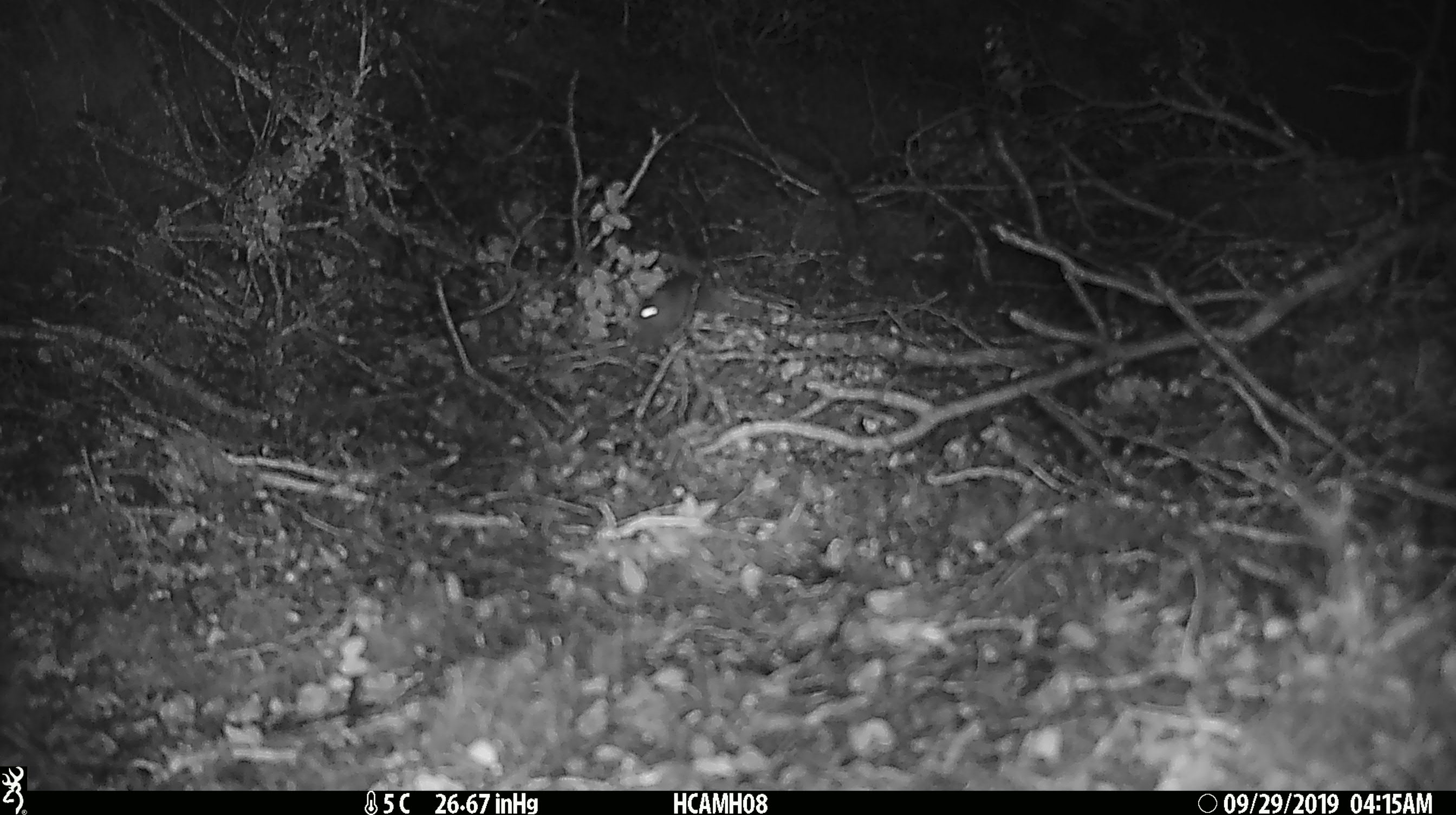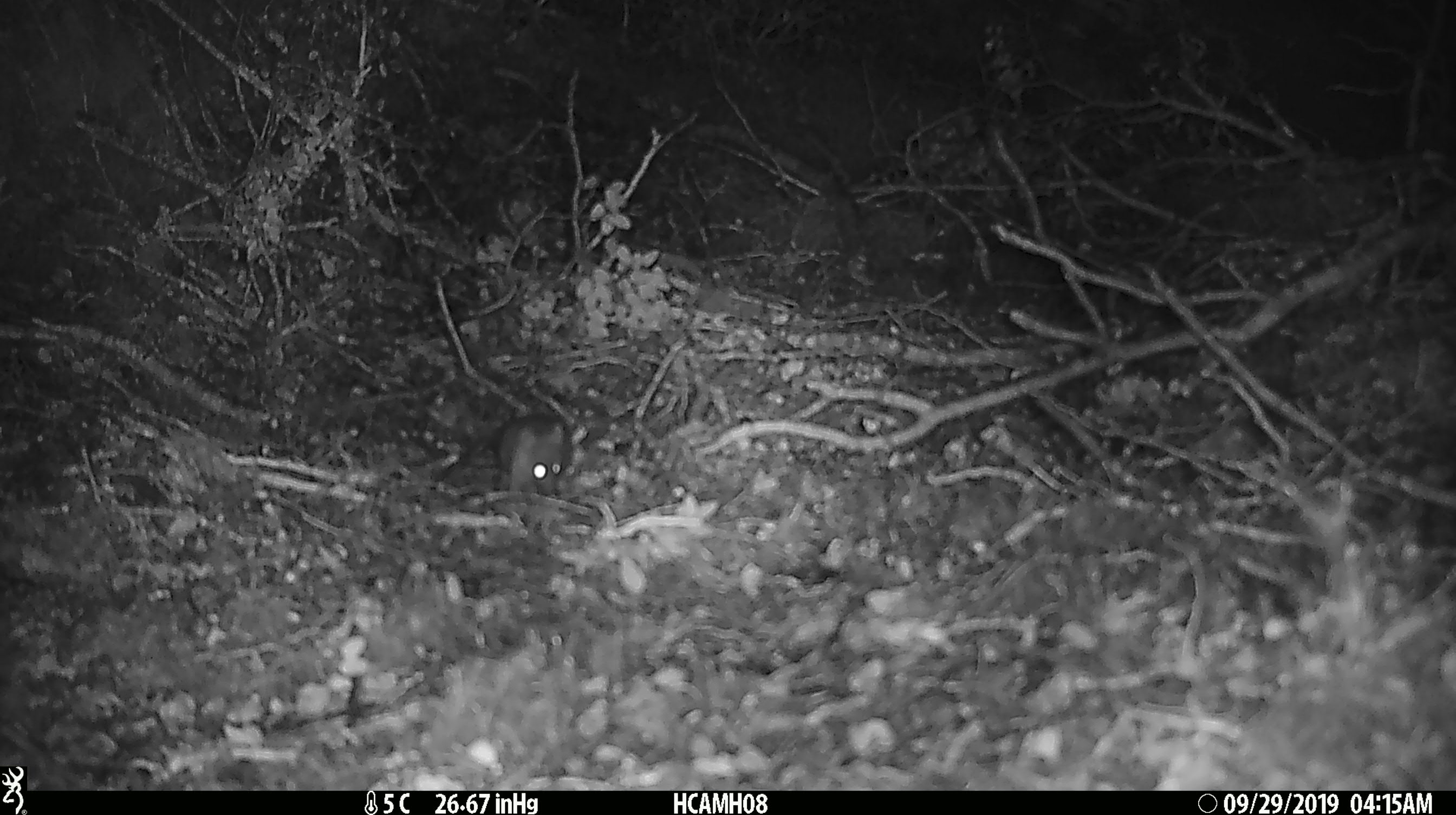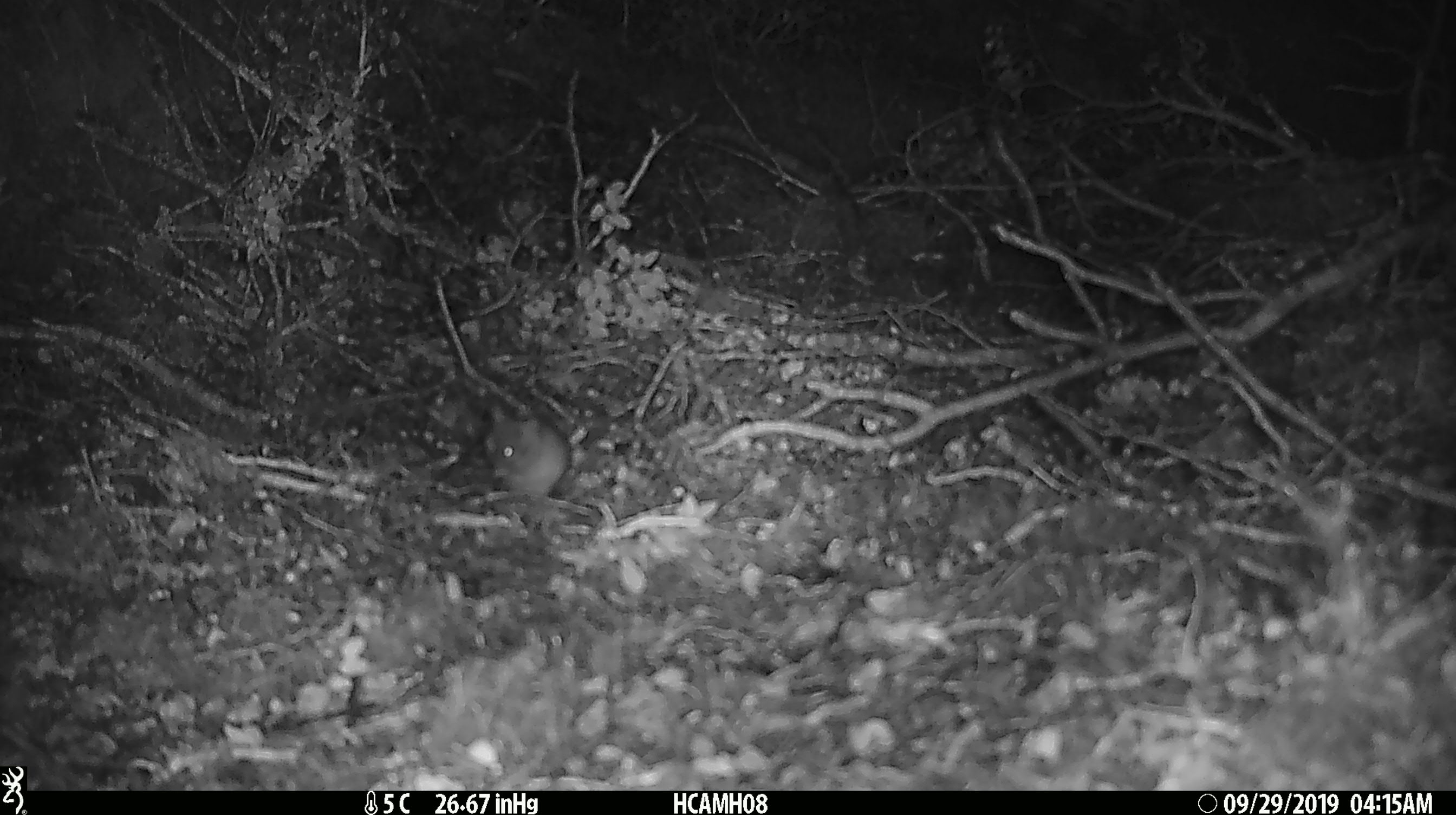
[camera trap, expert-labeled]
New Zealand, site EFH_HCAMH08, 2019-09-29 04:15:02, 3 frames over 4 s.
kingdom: Animalia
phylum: Chordata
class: Mammalia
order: Rodentia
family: Muridae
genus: Mus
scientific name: Mus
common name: mouse